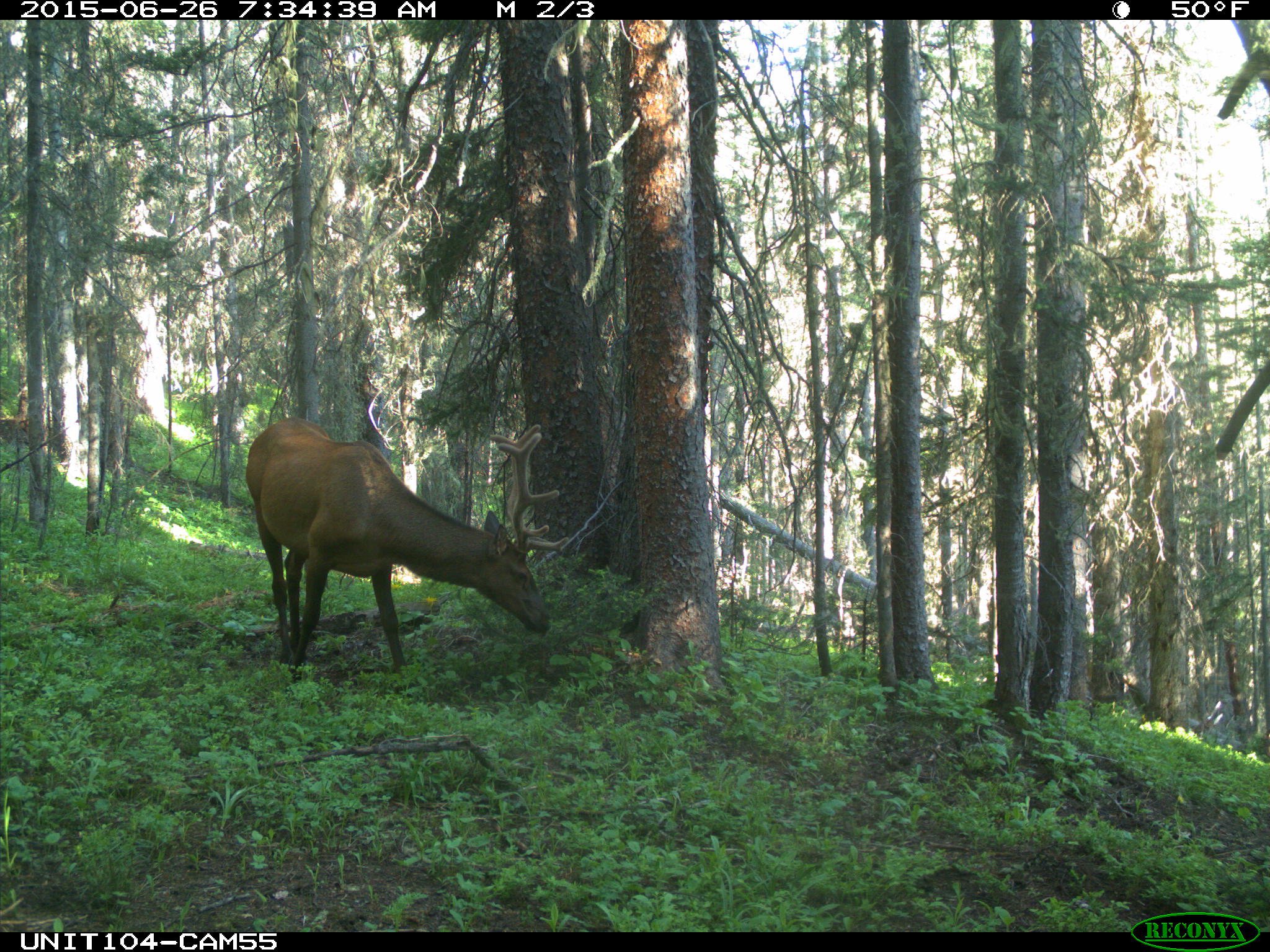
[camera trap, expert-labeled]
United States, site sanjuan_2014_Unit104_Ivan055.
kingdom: Animalia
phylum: Chordata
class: Mammalia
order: Artiodactyla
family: Cervidae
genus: Cervus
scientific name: Cervus elaphus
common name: red deer